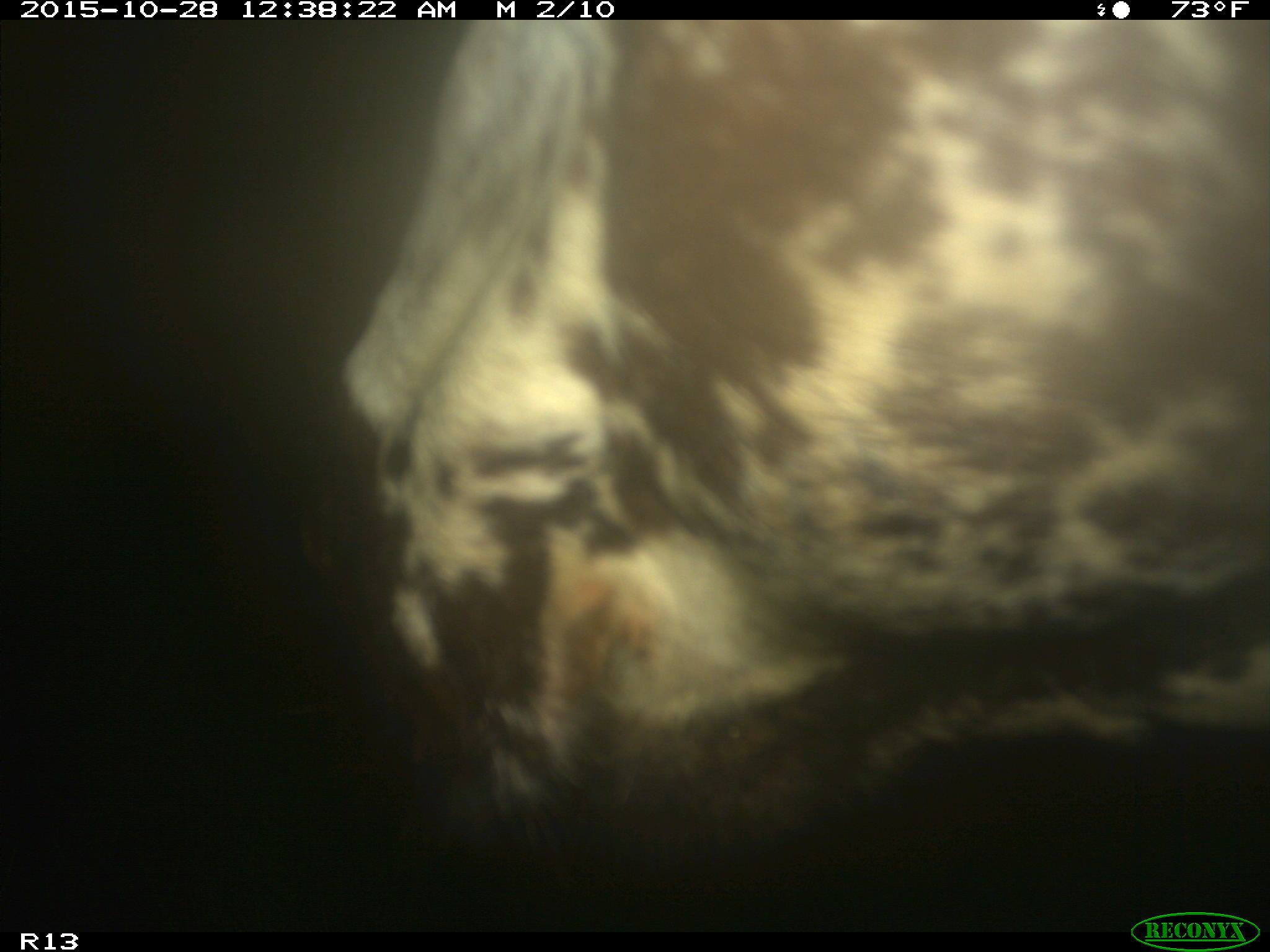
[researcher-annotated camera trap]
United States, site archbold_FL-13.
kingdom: Animalia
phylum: Chordata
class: Mammalia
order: Artiodactyla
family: Bovidae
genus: Bos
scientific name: Bos taurus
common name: domestic cow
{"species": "Bos taurus (domestic cow)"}